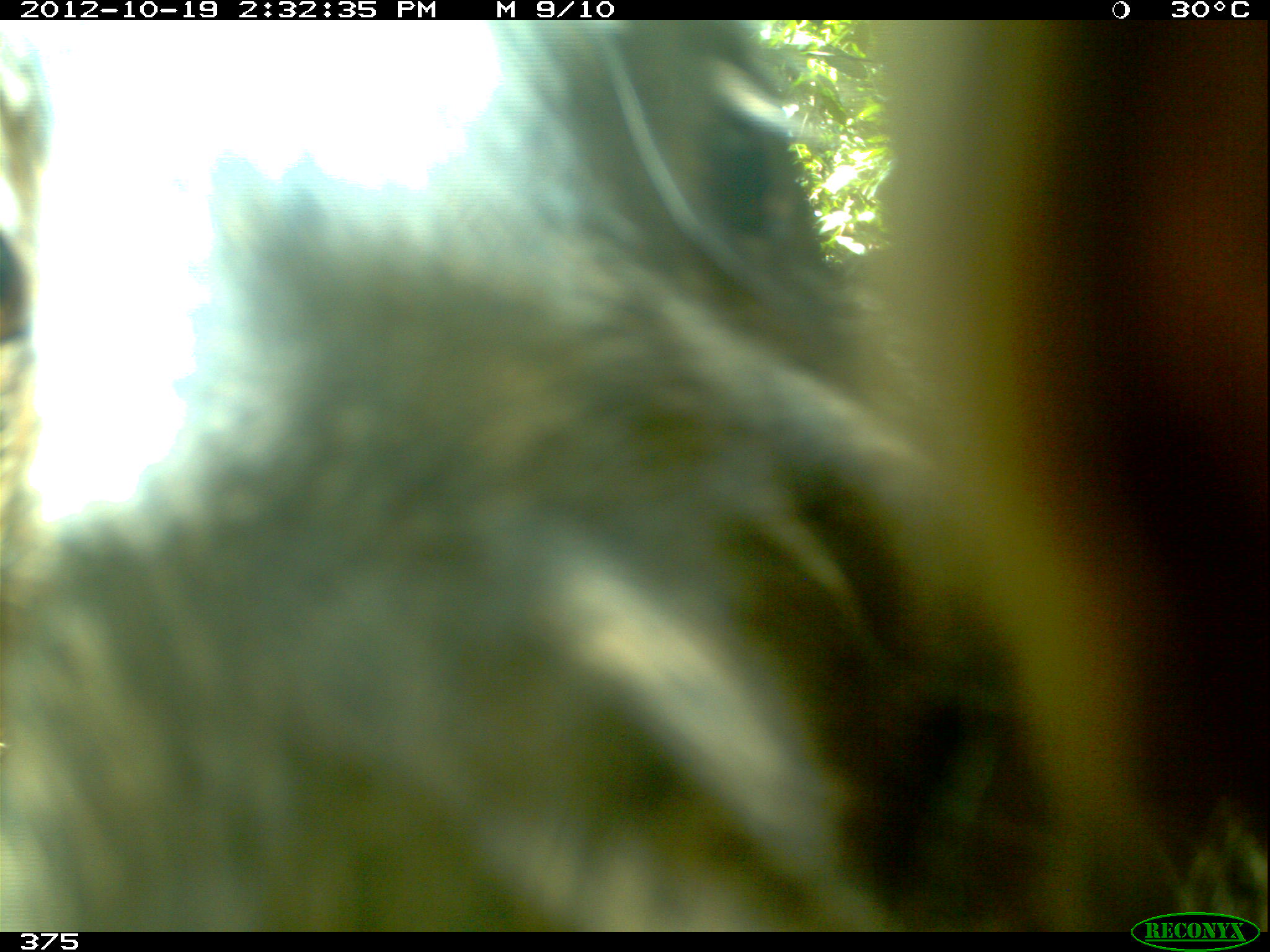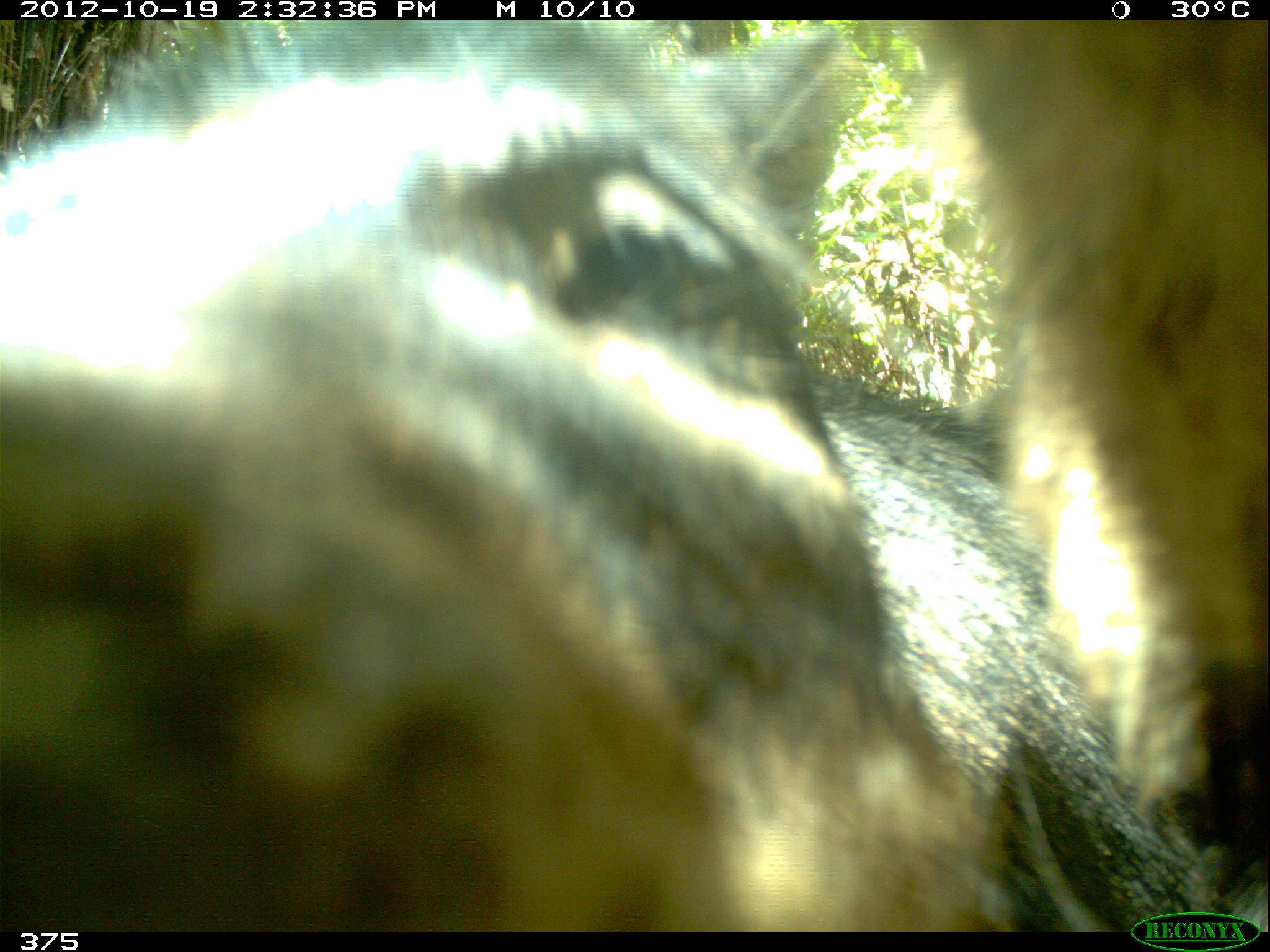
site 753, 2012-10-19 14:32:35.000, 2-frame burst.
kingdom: Animalia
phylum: Chordata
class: Mammalia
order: Artiodactyla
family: Tayassuidae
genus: Tayassu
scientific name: Tayassu pecari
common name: white-lipped peccary